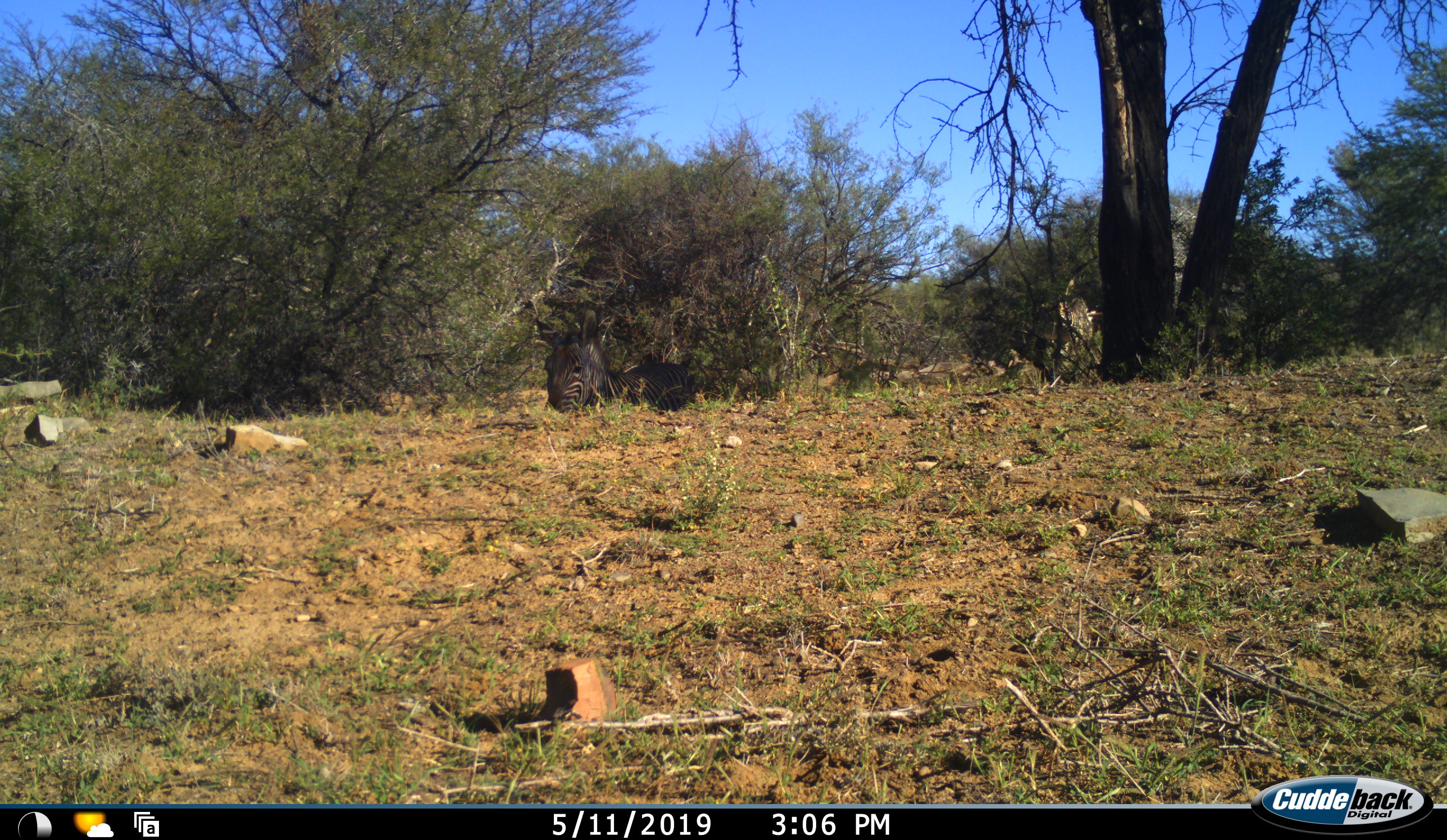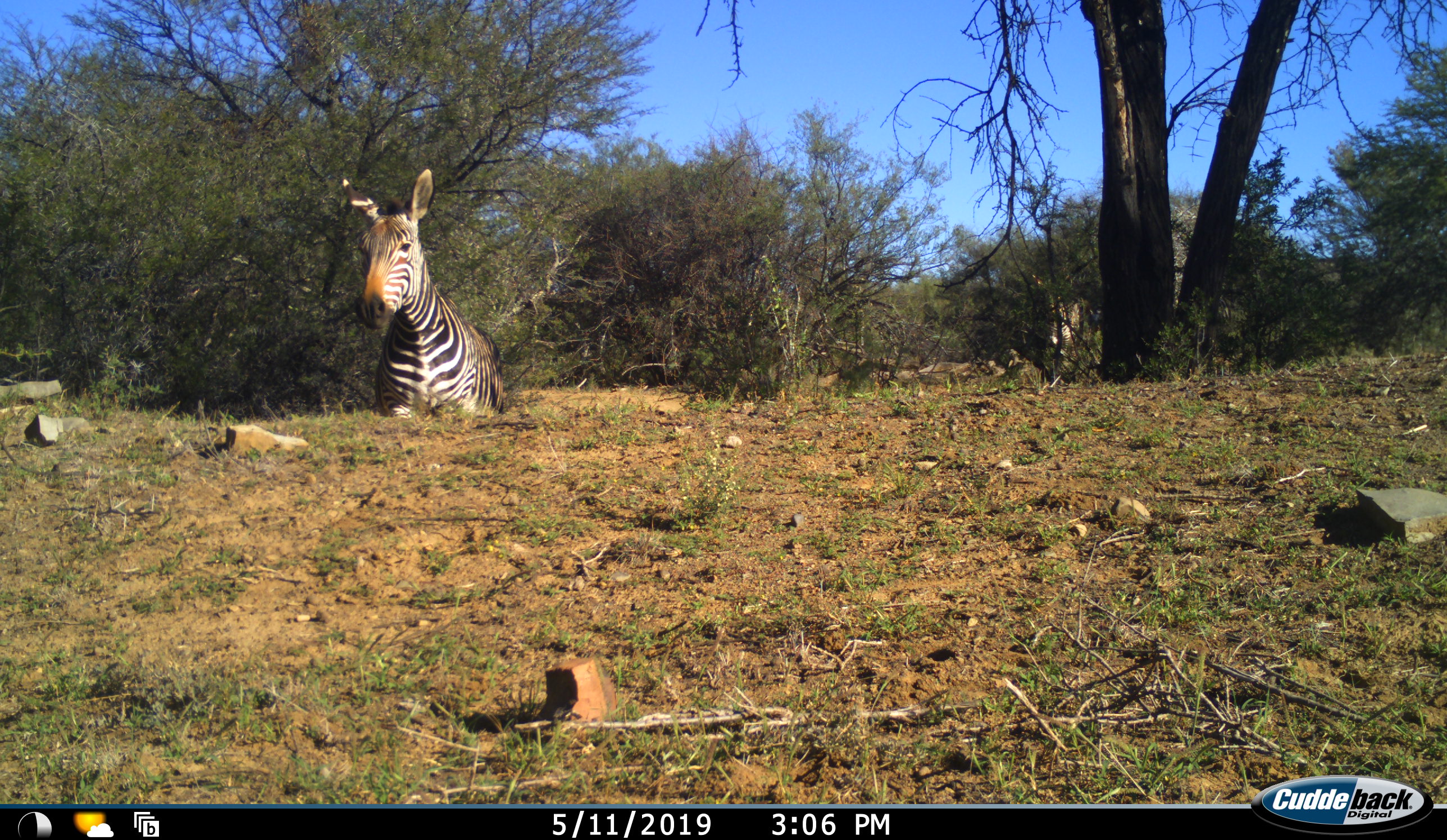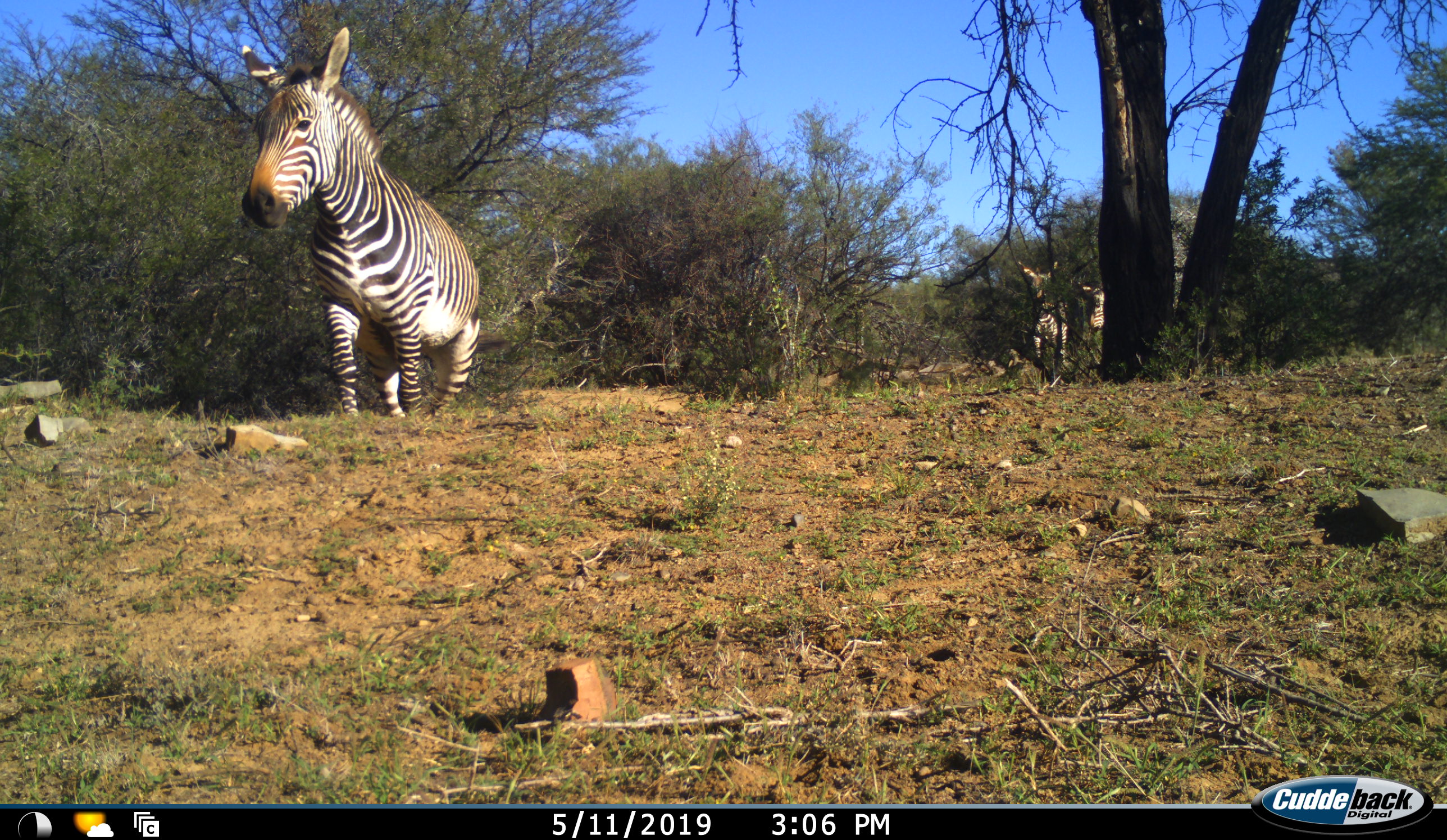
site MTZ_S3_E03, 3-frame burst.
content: unidentified animal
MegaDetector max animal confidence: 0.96